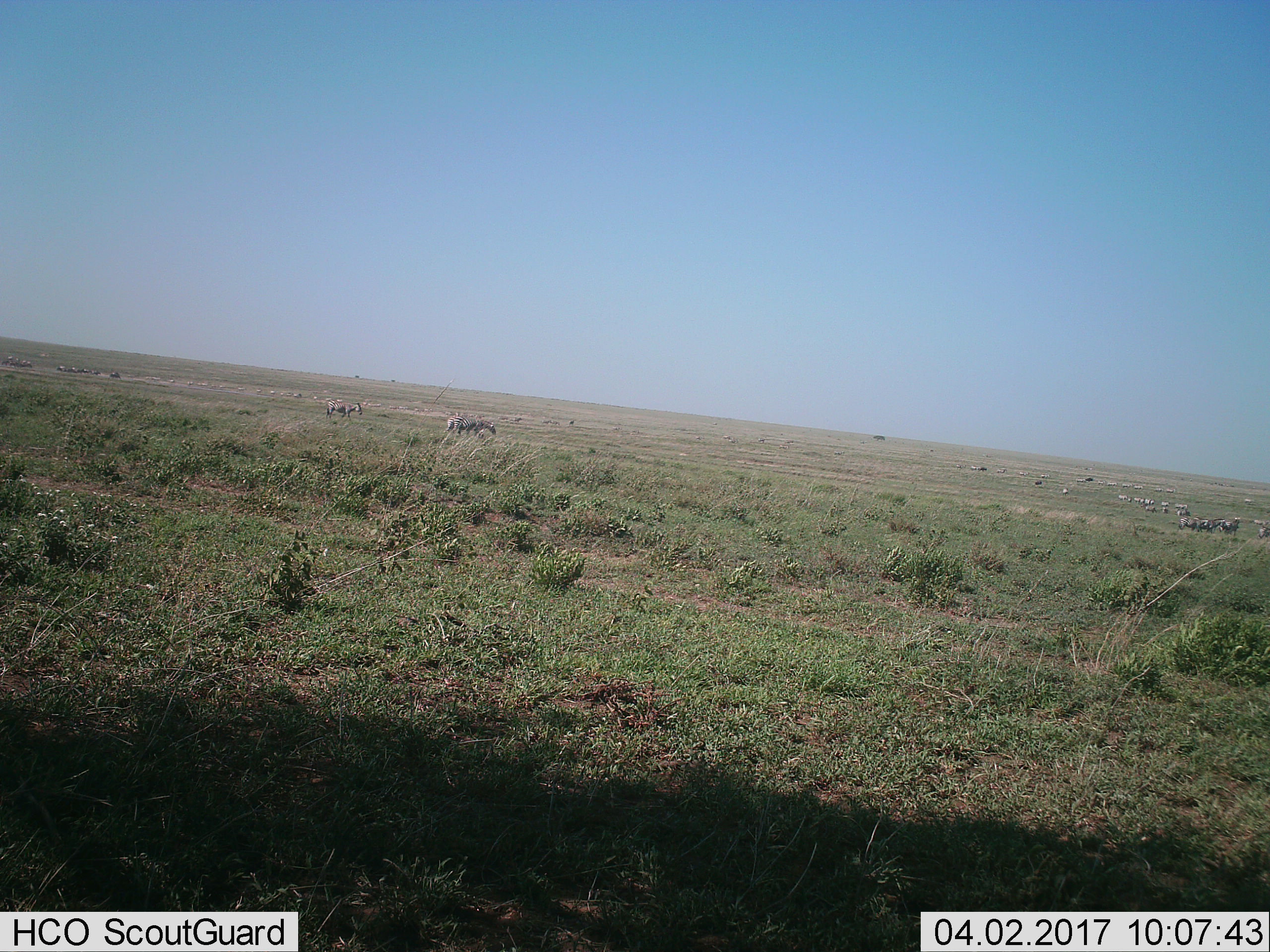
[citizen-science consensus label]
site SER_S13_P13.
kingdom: Animalia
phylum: Chordata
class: Mammalia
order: Perissodactyla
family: Equidae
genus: Equus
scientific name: Equus quagga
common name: plains zebra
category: zebraplains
Zebraplains (plains zebra) (Equus quagga), count 11-50. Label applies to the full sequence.